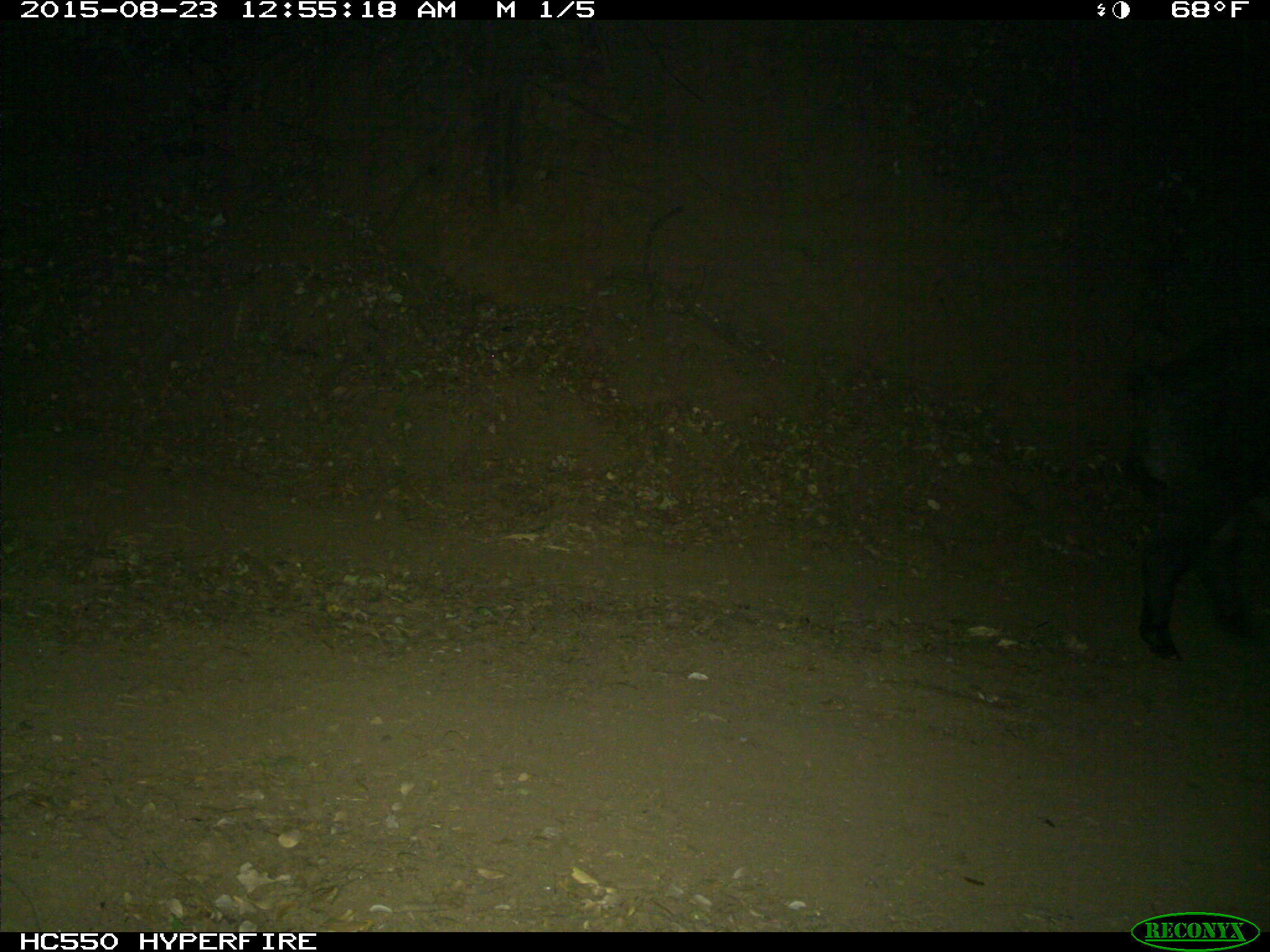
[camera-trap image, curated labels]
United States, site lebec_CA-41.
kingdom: Animalia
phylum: Chordata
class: Mammalia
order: Artiodactyla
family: Suidae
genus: Sus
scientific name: Sus scrofa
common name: wild boar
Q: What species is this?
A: Sus scrofa (wild boar).